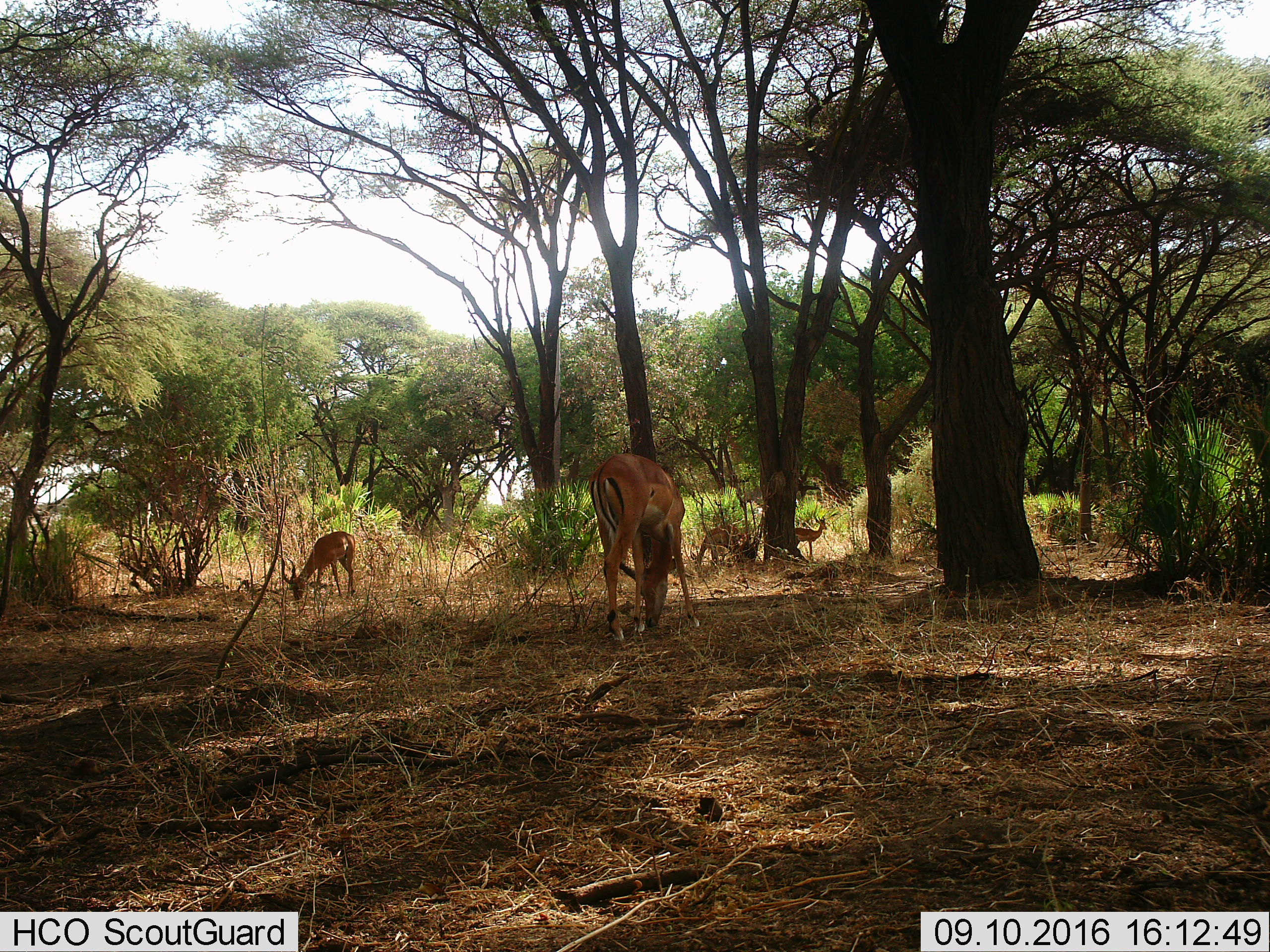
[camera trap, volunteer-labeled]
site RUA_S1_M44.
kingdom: Animalia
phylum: Chordata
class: Mammalia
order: Artiodactyla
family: Bovidae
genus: Aepyceros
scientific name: Aepyceros melampus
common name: impala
Impala (Aepyceros melampus), count 4. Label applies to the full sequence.